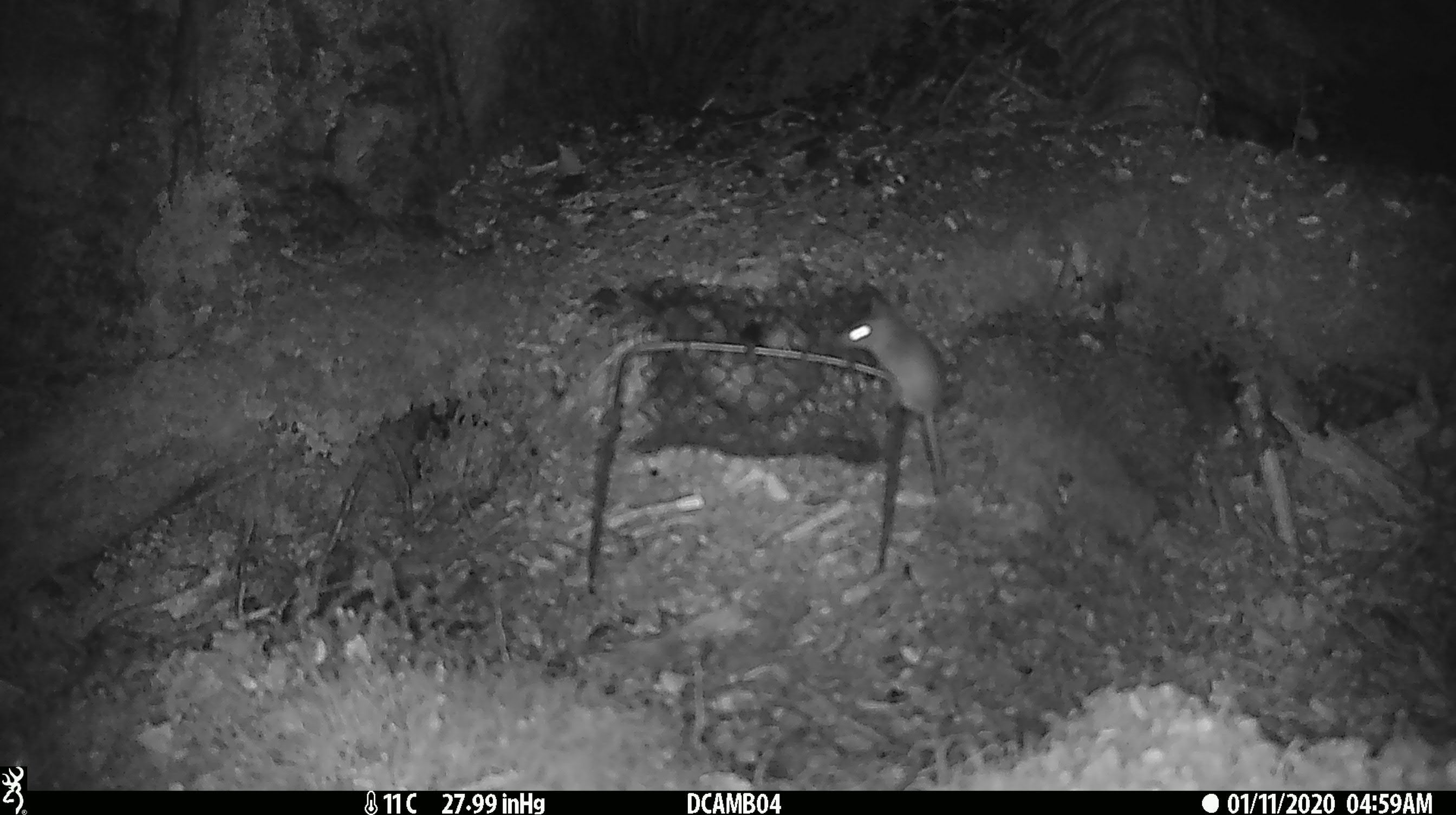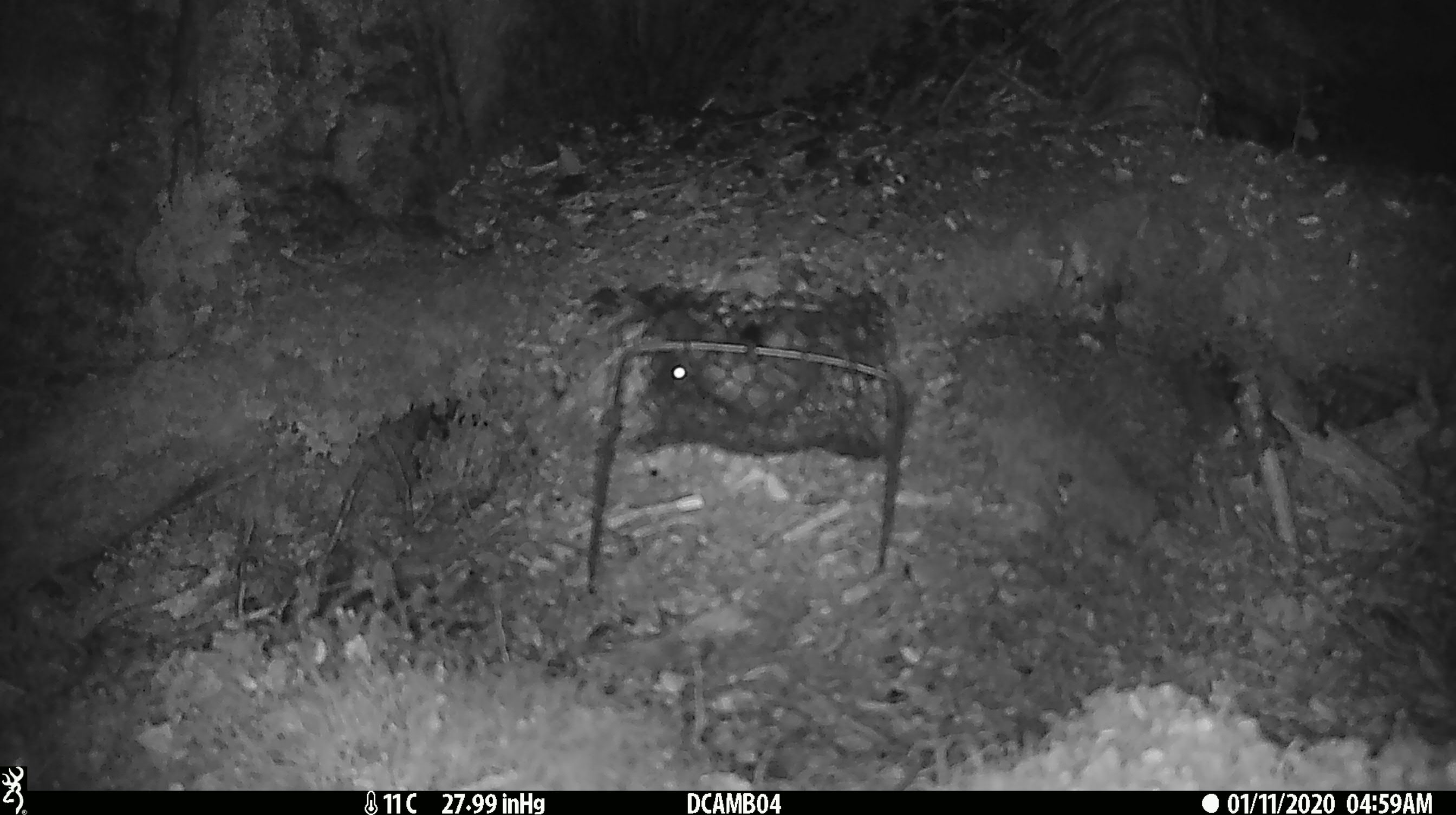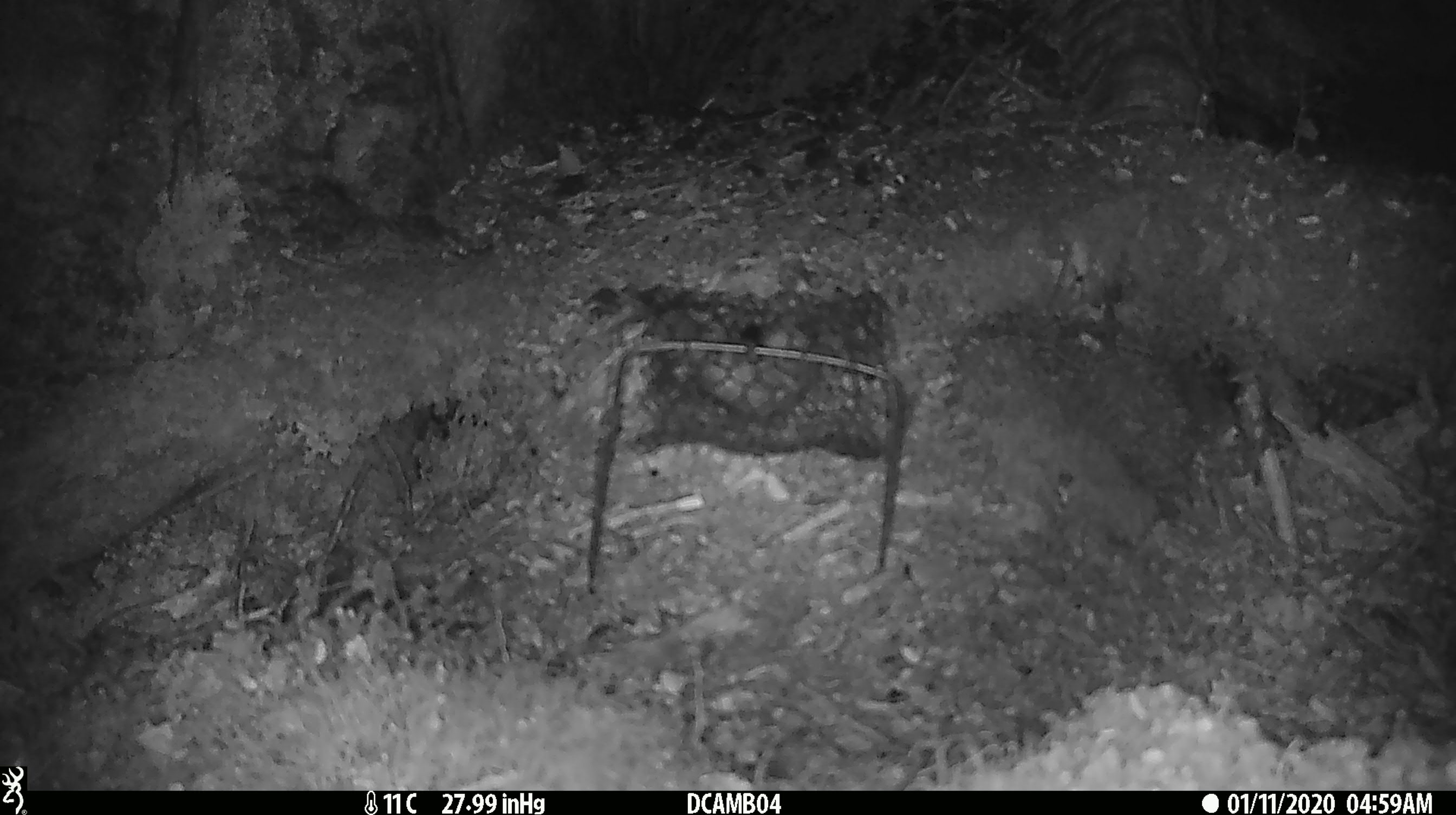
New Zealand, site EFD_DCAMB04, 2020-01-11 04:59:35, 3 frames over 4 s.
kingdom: Animalia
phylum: Chordata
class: Mammalia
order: Rodentia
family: Muridae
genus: Mus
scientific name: Mus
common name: mouse